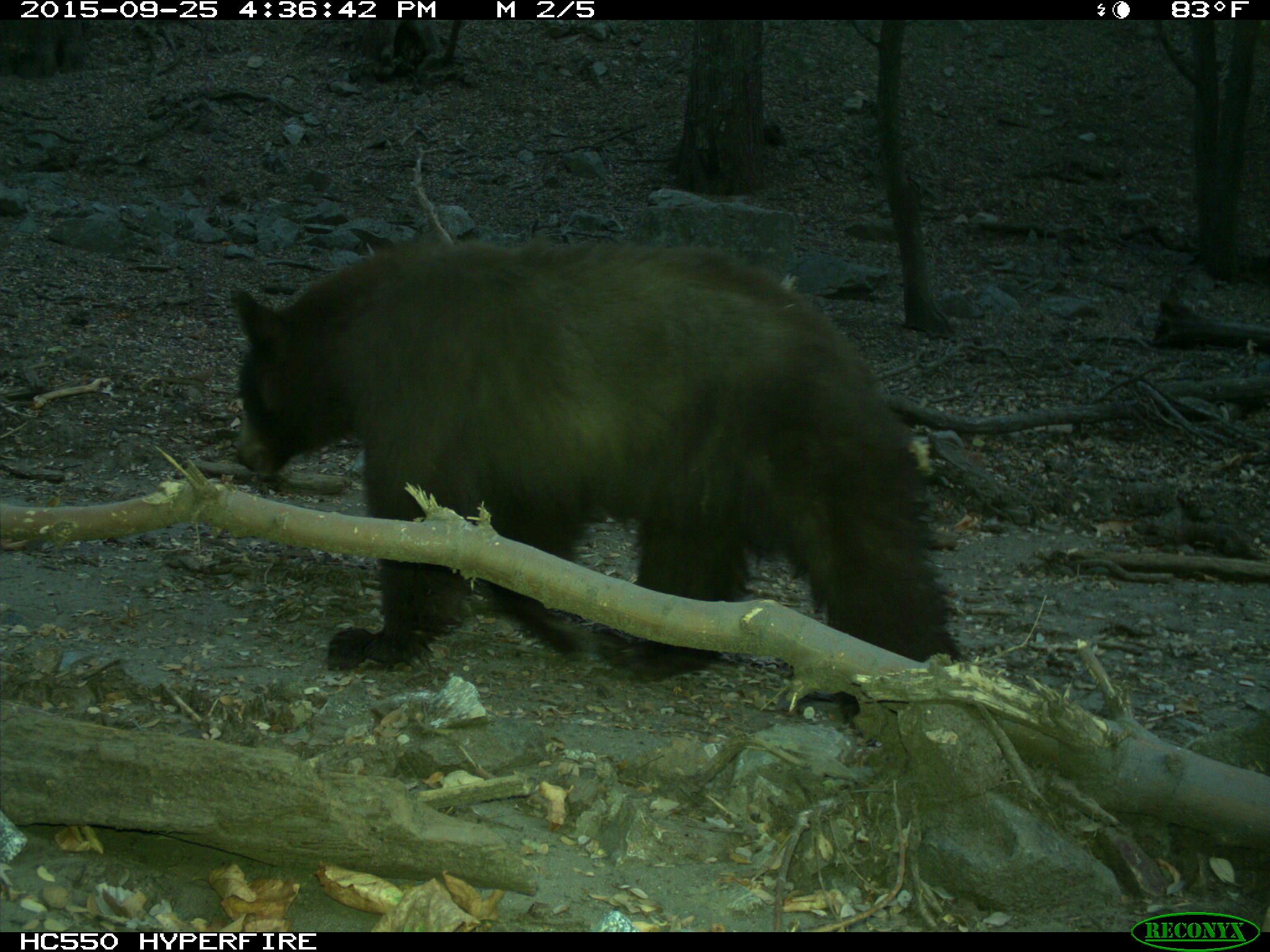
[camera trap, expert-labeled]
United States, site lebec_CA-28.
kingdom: Animalia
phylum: Chordata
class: Mammalia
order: Carnivora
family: Ursidae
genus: Ursus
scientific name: Ursus americanus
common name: american black bear